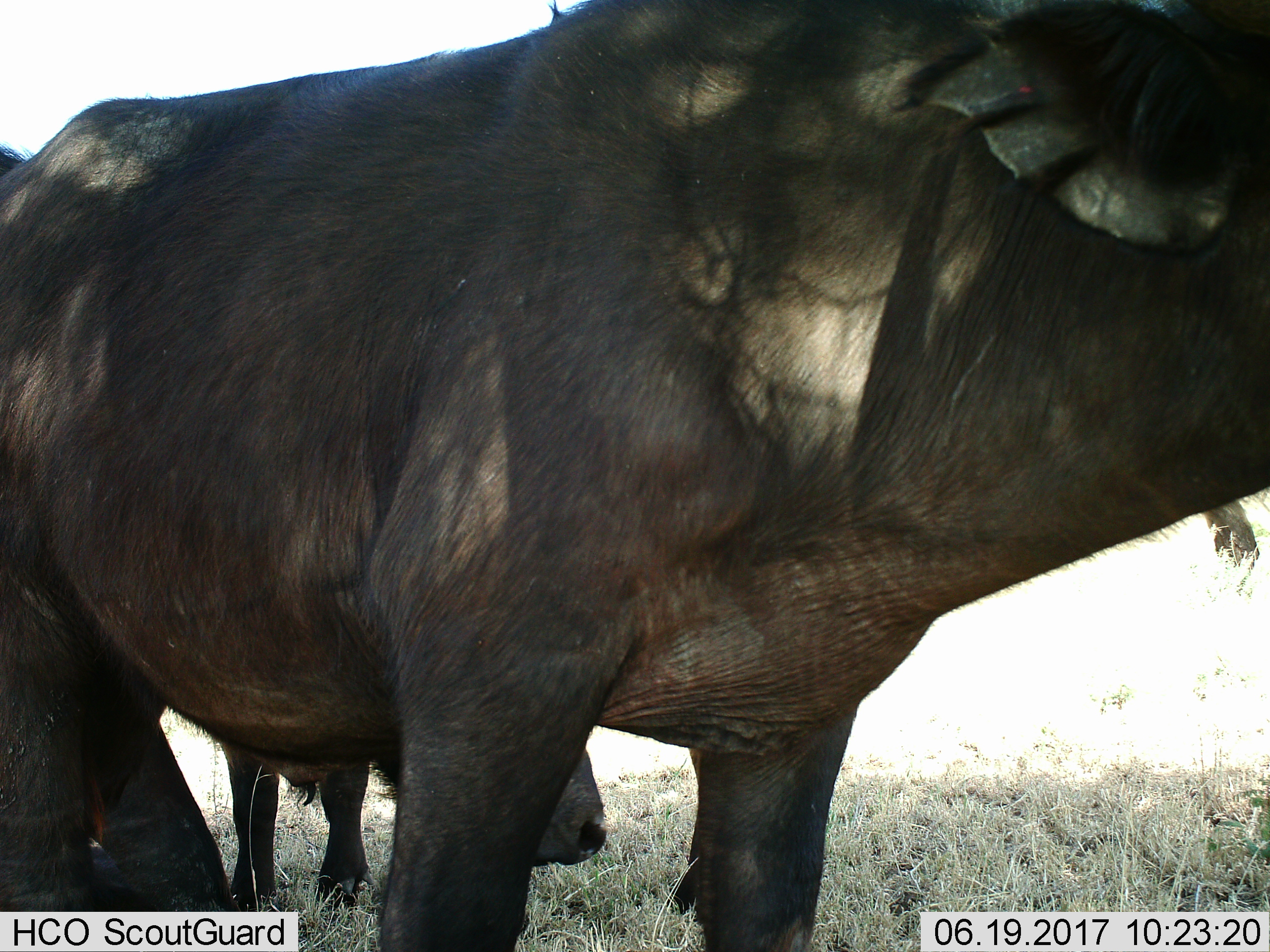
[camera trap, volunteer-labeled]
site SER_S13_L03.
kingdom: Animalia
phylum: Chordata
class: Mammalia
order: Artiodactyla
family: Bovidae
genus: Syncerus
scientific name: Syncerus caffer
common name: african buffalo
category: buffalo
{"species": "buffalo (african buffalo) (Syncerus caffer)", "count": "2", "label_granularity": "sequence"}